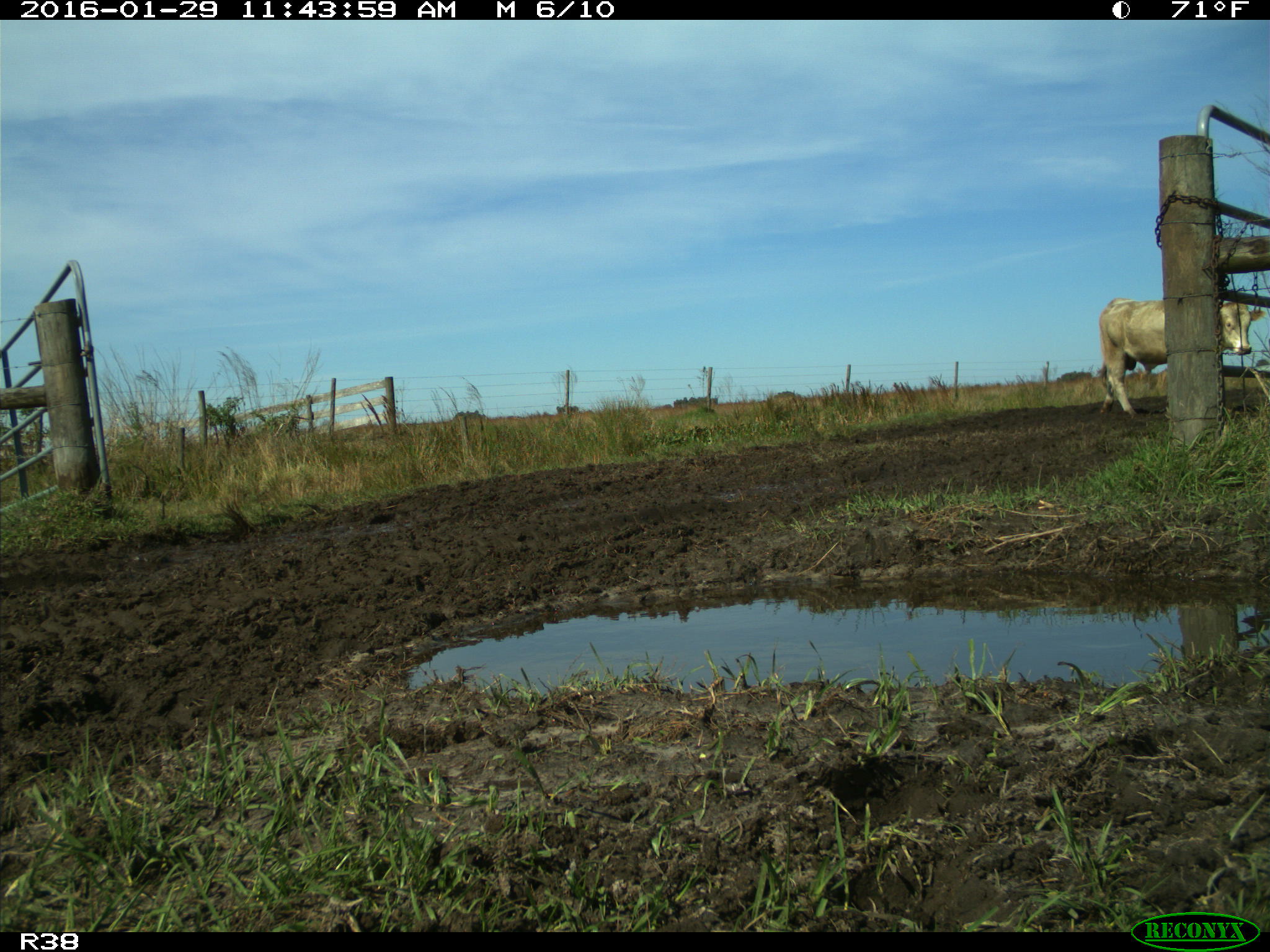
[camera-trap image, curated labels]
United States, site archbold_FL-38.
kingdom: Animalia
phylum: Chordata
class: Mammalia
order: Artiodactyla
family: Bovidae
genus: Bos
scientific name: Bos taurus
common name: domestic cow